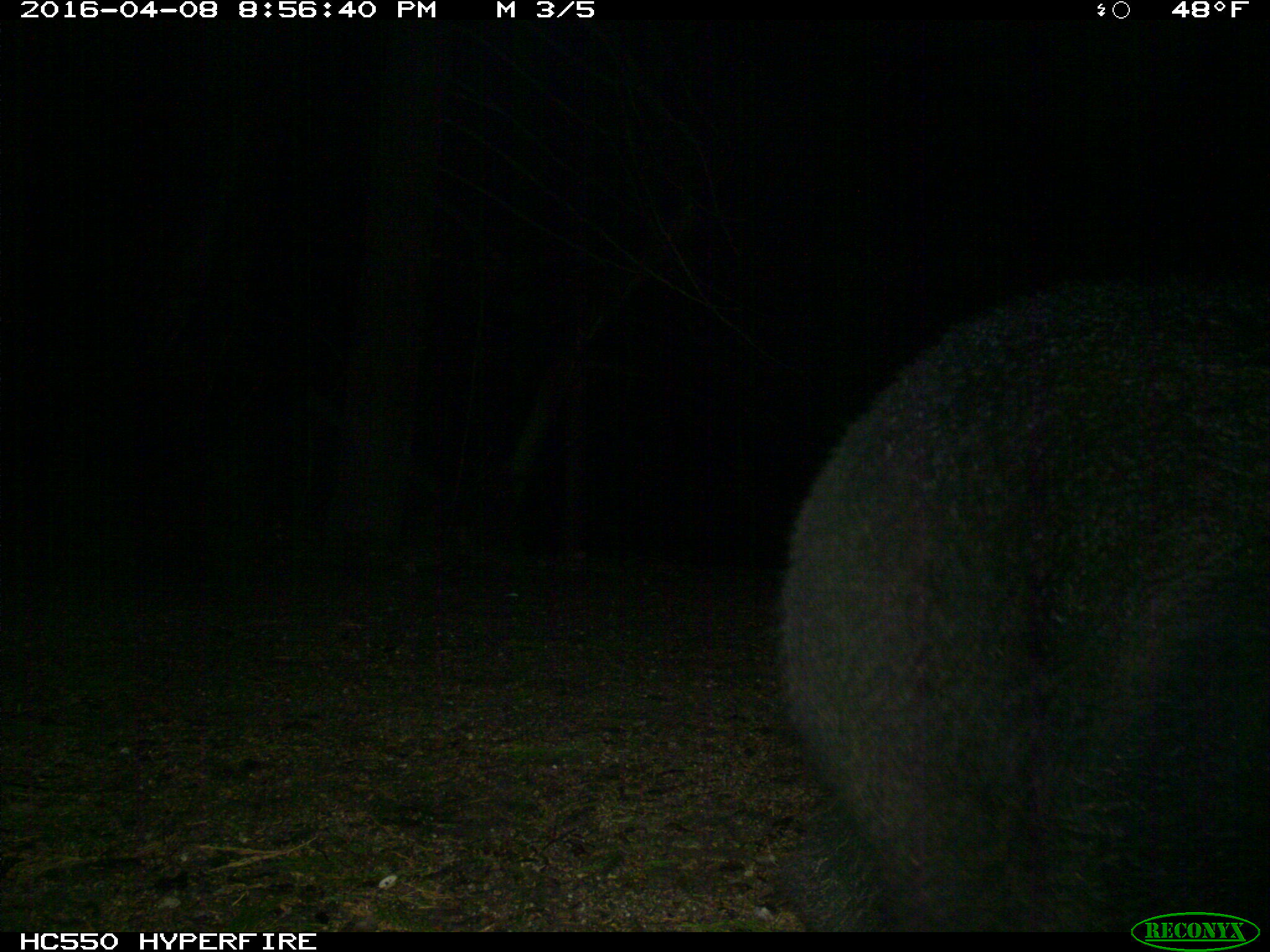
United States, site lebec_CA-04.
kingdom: Animalia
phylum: Chordata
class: Mammalia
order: Carnivora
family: Ursidae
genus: Ursus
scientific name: Ursus americanus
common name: american black bear